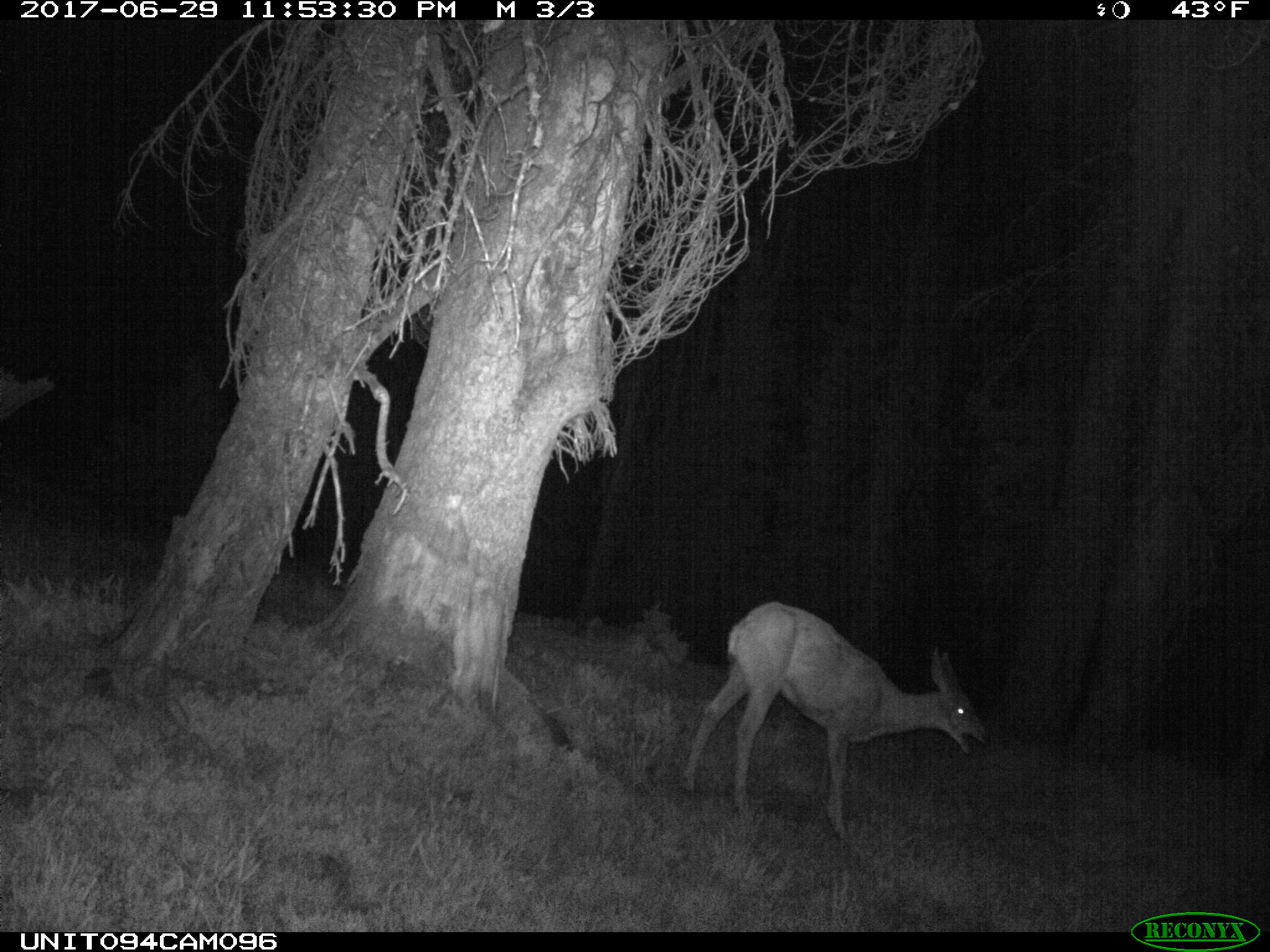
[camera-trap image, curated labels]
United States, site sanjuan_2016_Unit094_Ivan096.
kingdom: Animalia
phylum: Chordata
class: Mammalia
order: Artiodactyla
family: Cervidae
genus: Odocoileus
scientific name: Odocoileus hemionus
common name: mule deer